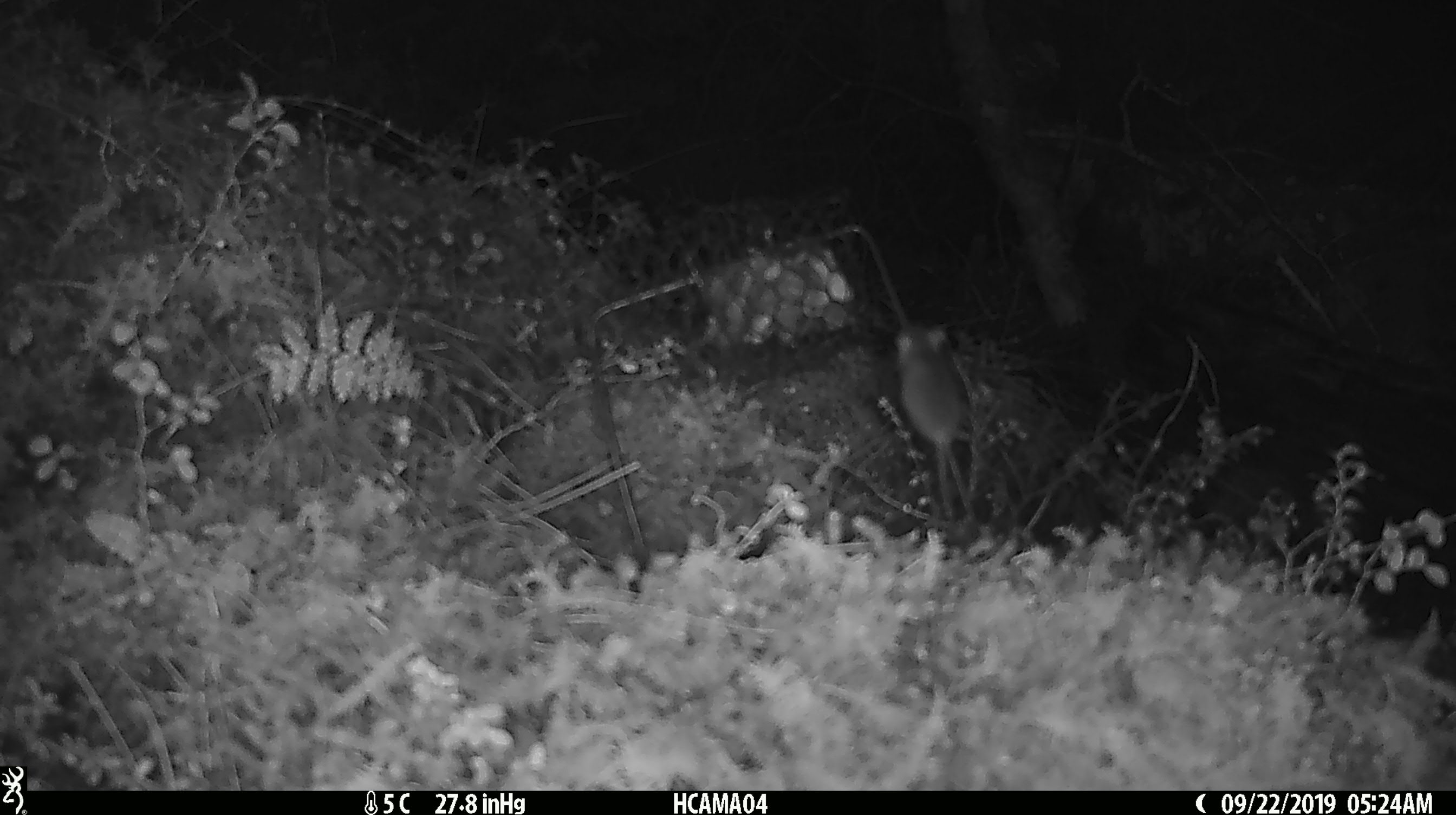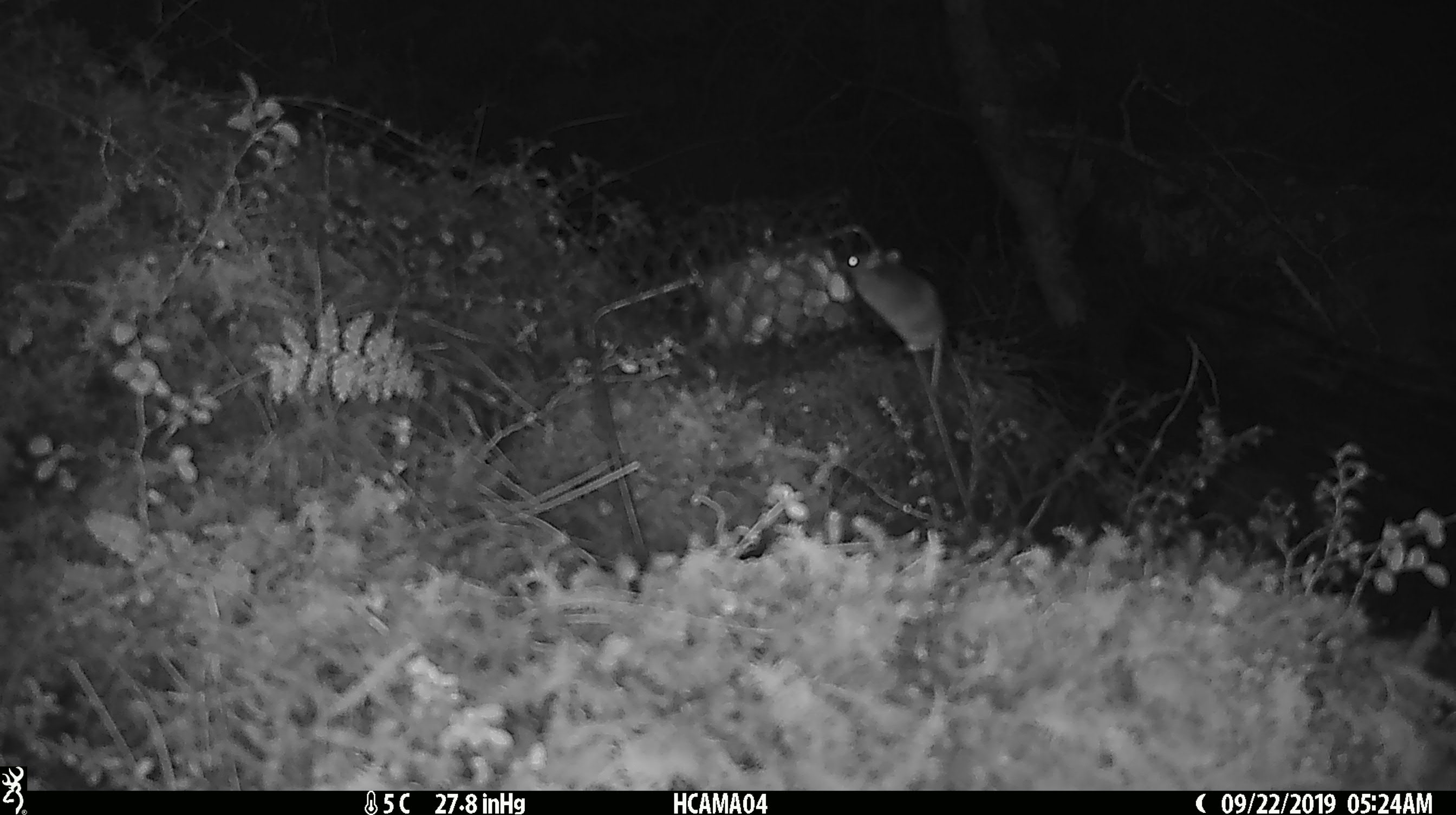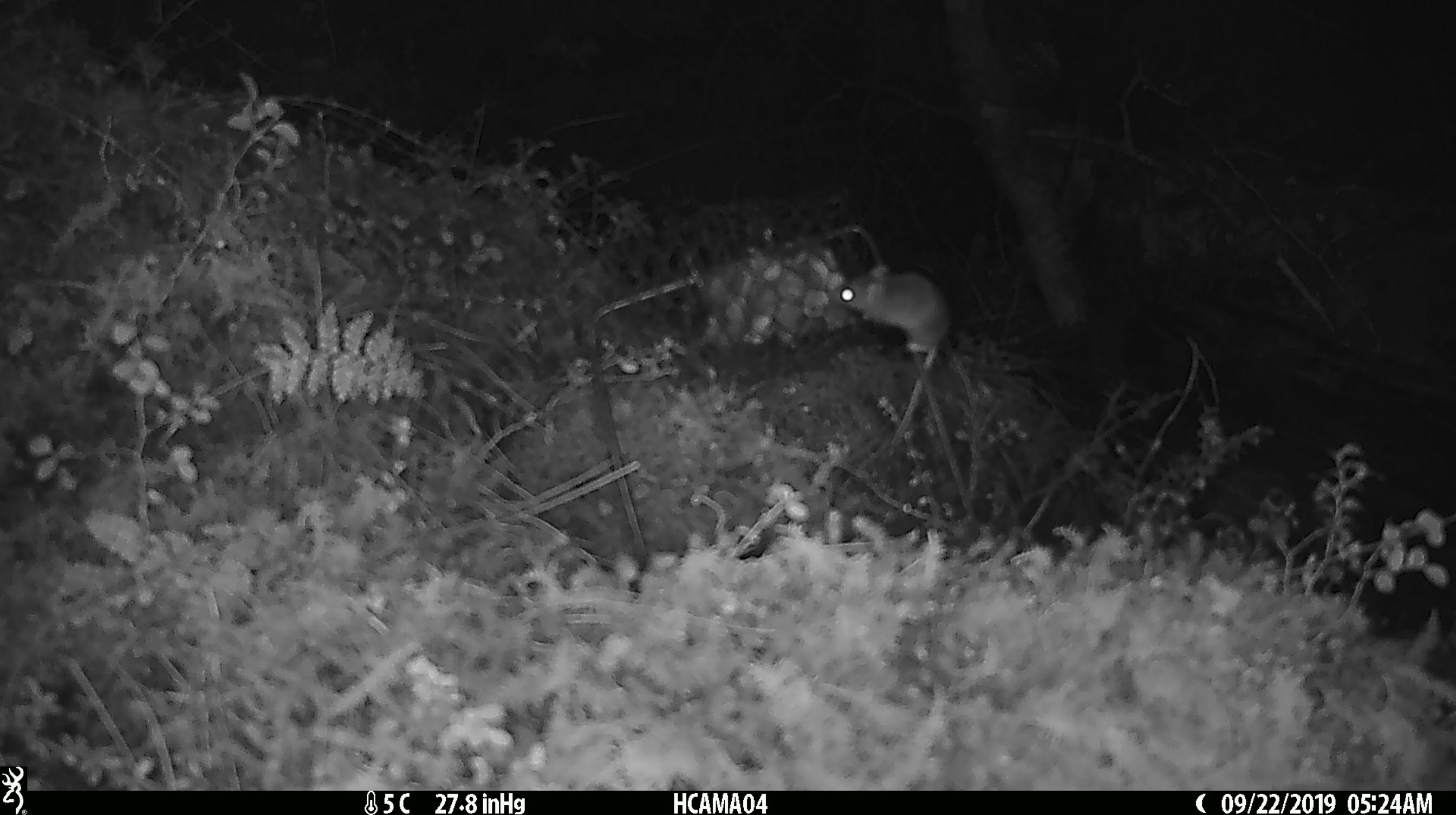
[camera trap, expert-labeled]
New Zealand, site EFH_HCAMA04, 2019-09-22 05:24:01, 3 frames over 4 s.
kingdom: Animalia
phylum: Chordata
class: Mammalia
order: Rodentia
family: Muridae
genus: Mus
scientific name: Mus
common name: mouse